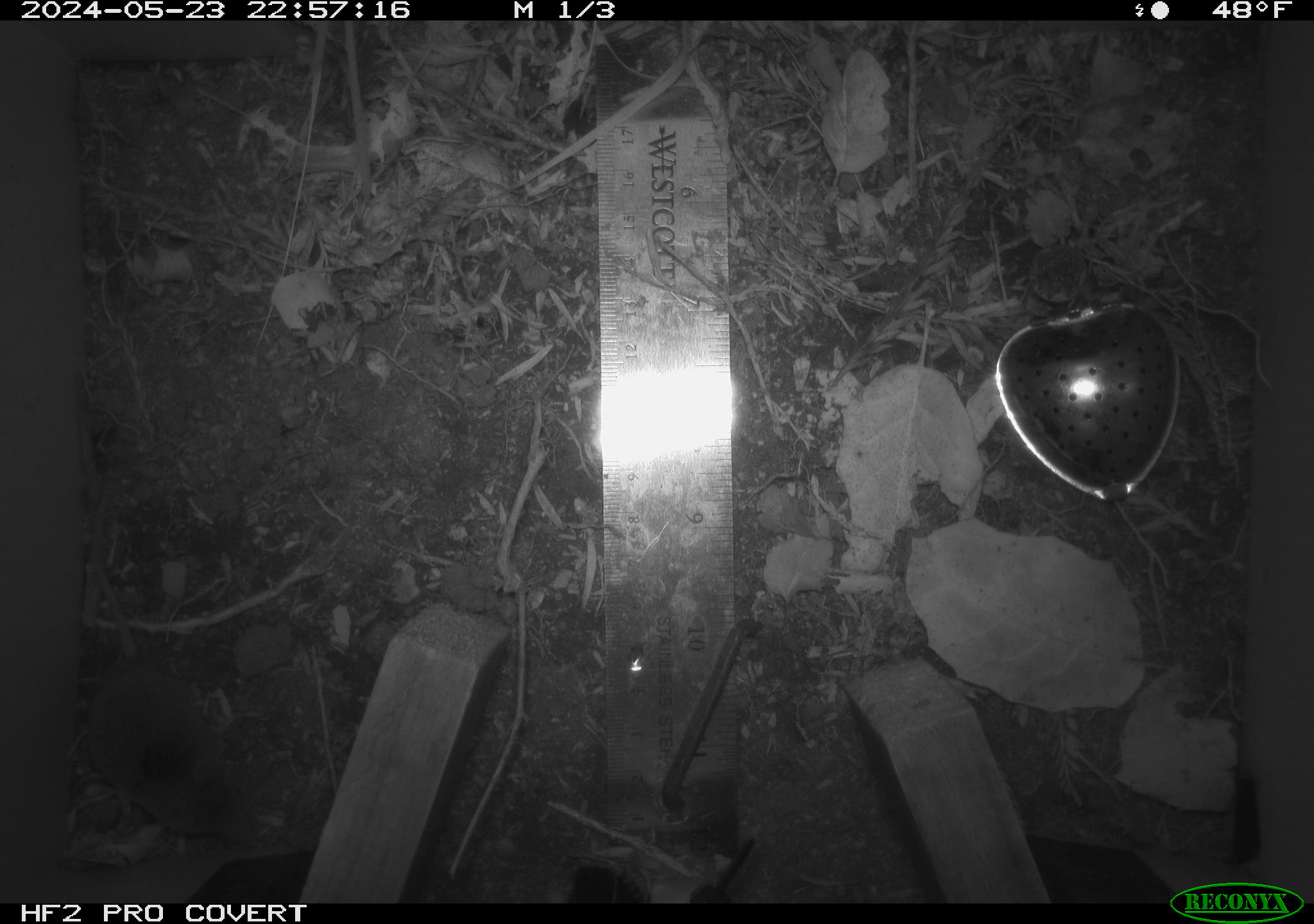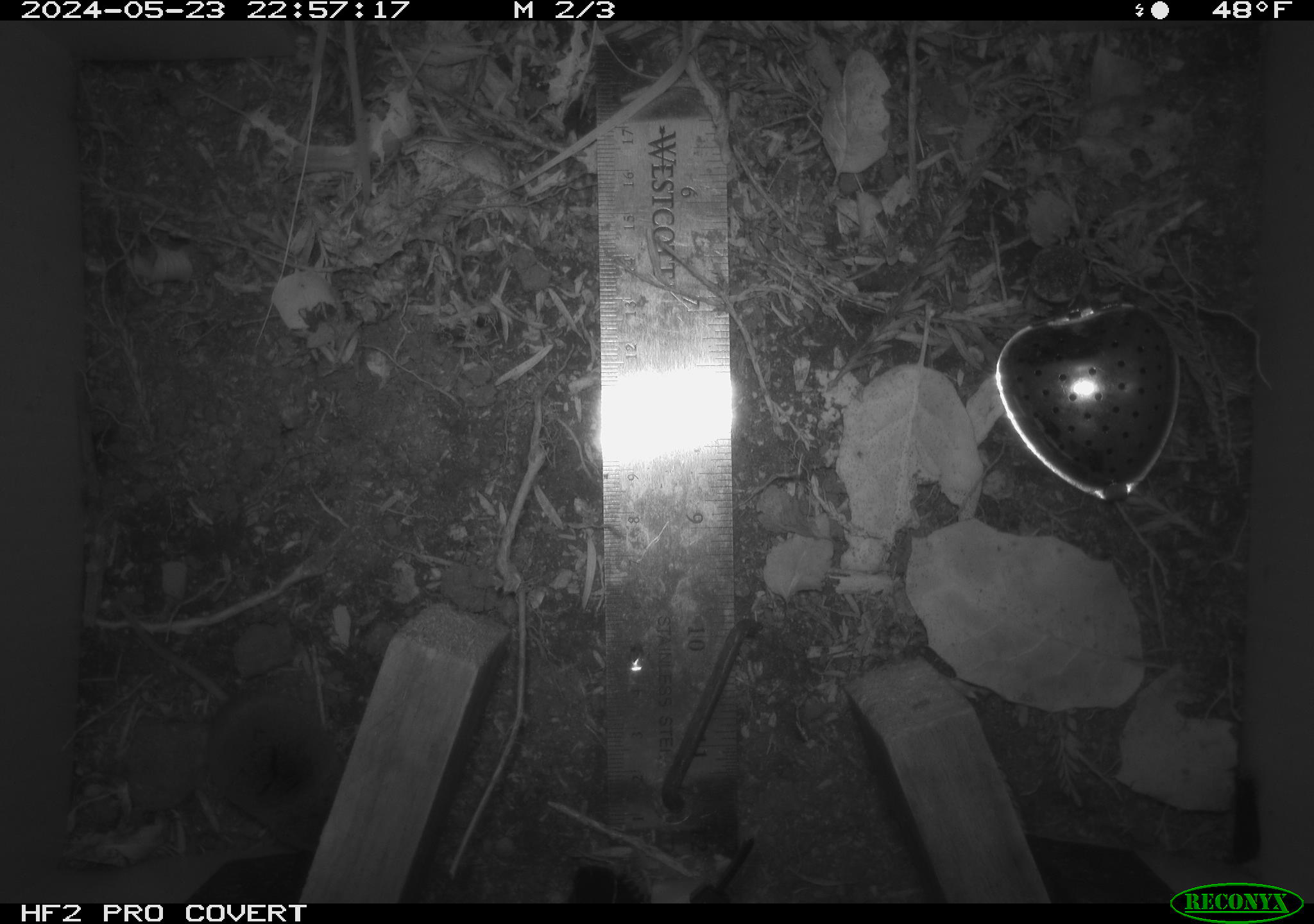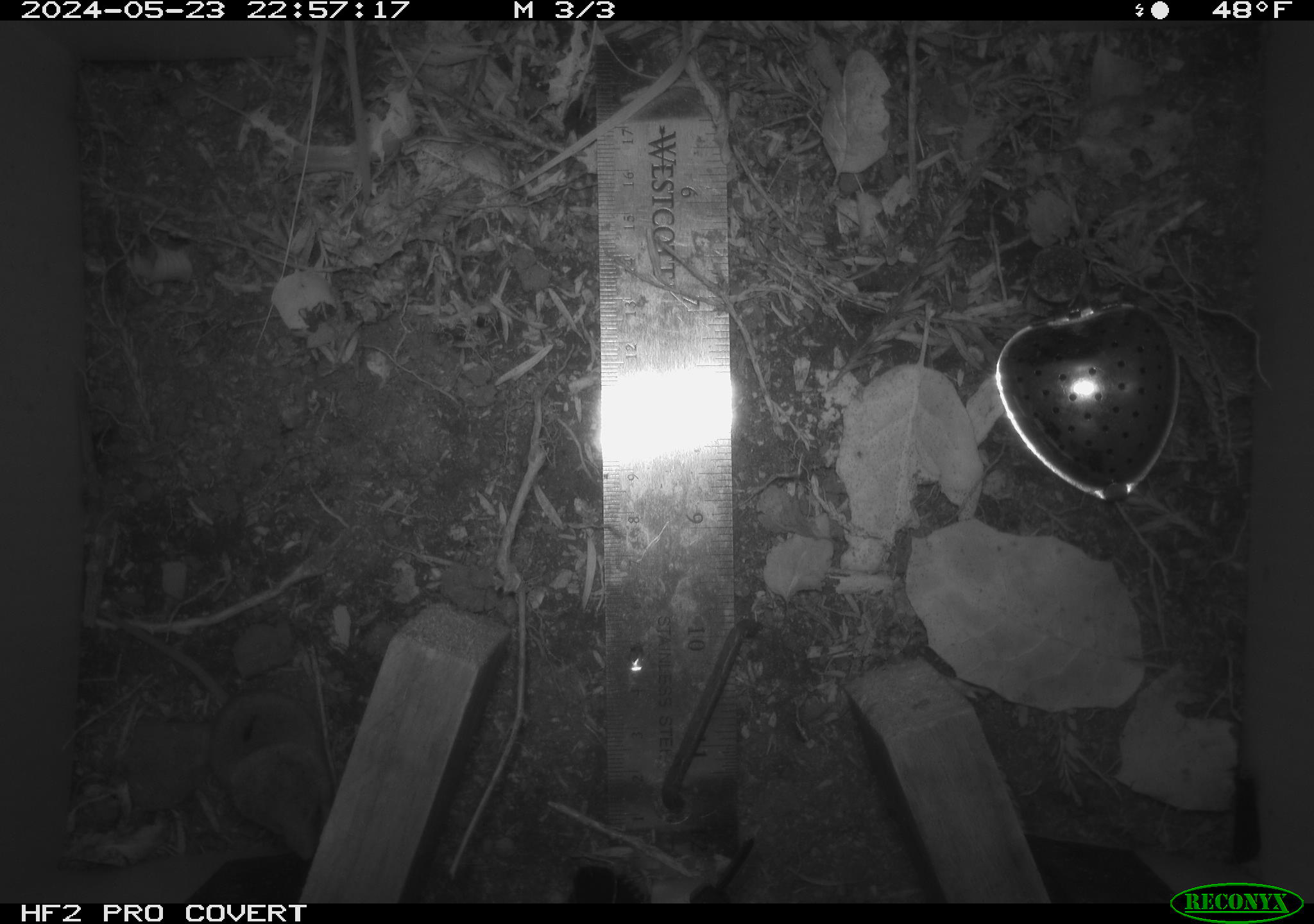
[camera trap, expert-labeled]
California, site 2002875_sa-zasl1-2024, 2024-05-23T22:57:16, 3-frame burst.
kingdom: Animalia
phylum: Chordata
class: Mammalia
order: Eulipotyphla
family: Soricidae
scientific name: Soricidae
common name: shrews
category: soricidae family